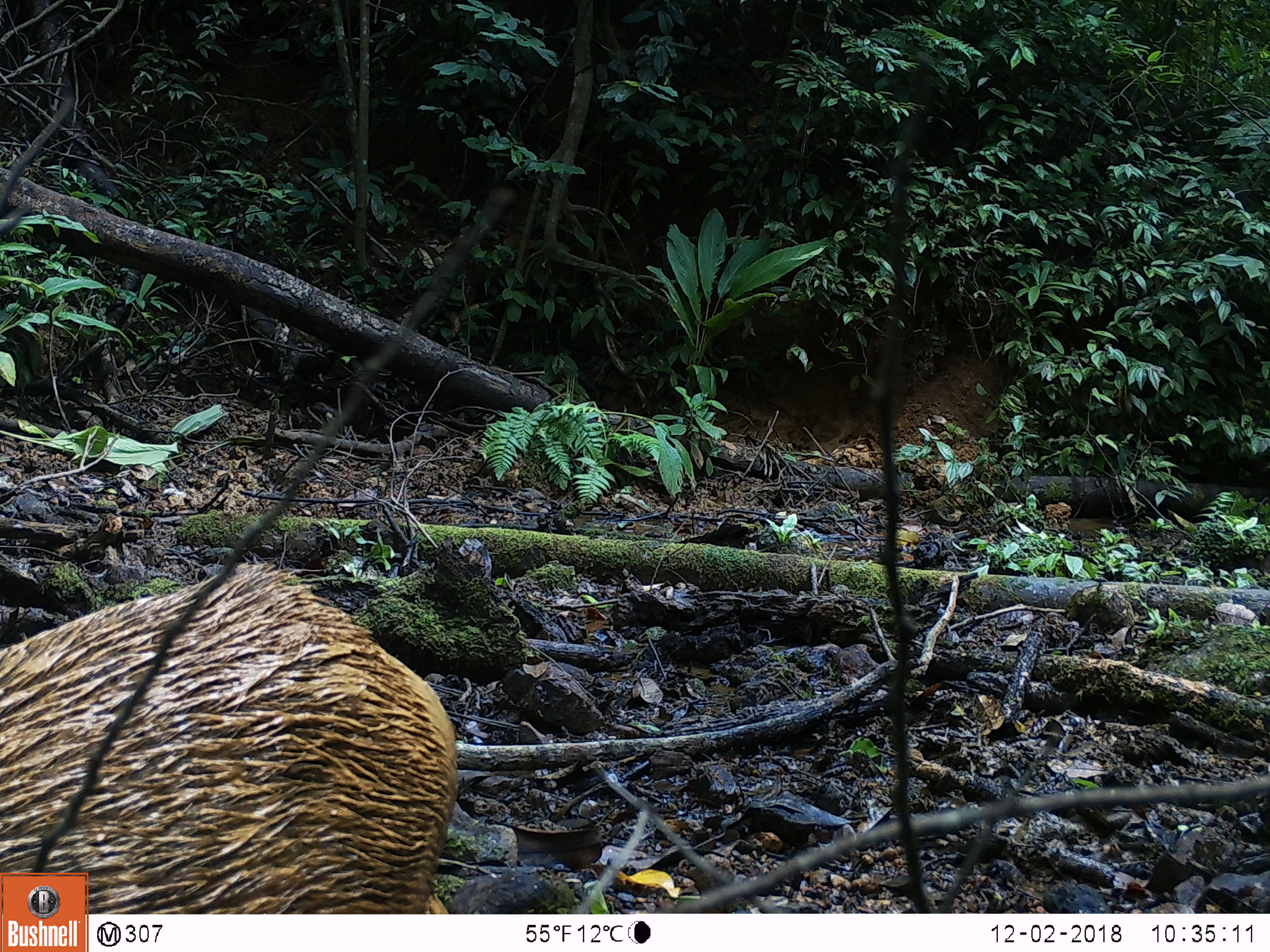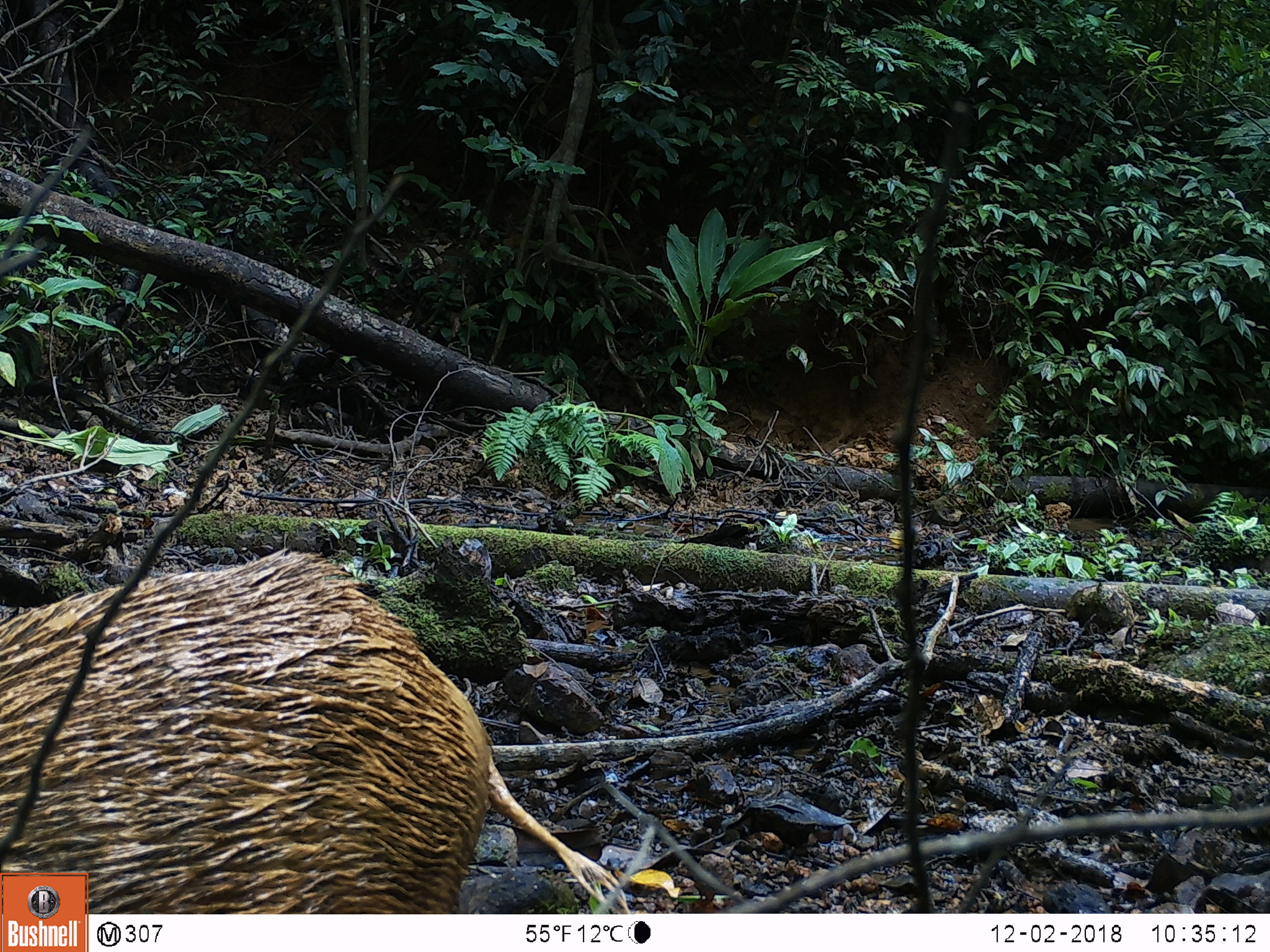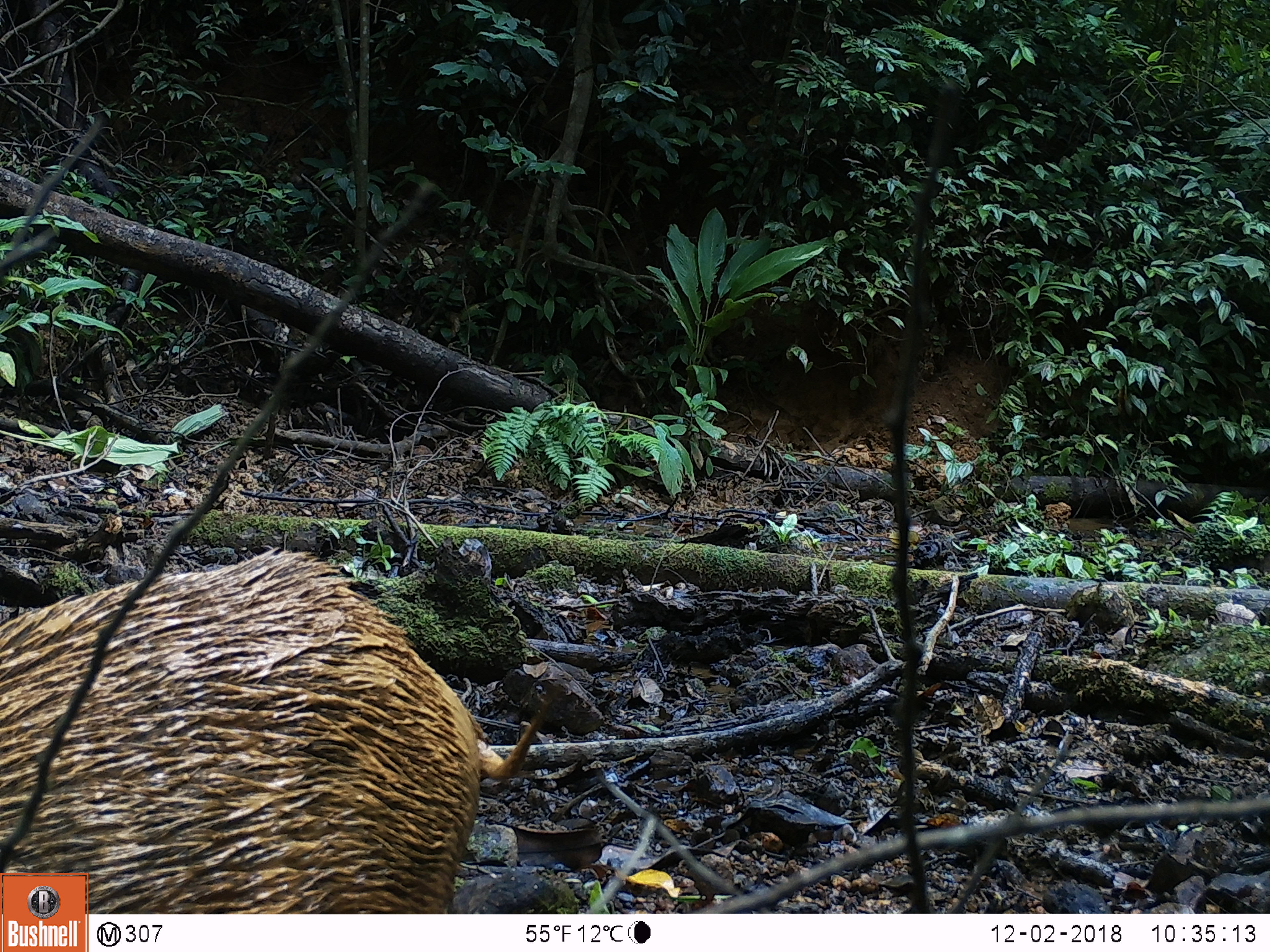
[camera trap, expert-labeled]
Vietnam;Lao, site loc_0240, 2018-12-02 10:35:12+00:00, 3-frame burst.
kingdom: Animalia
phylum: Chordata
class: Mammalia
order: Artiodactyla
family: Suidae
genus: Sus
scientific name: Sus scrofa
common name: eurasian wild pig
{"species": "eurasian wild pig (Sus scrofa)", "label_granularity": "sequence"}